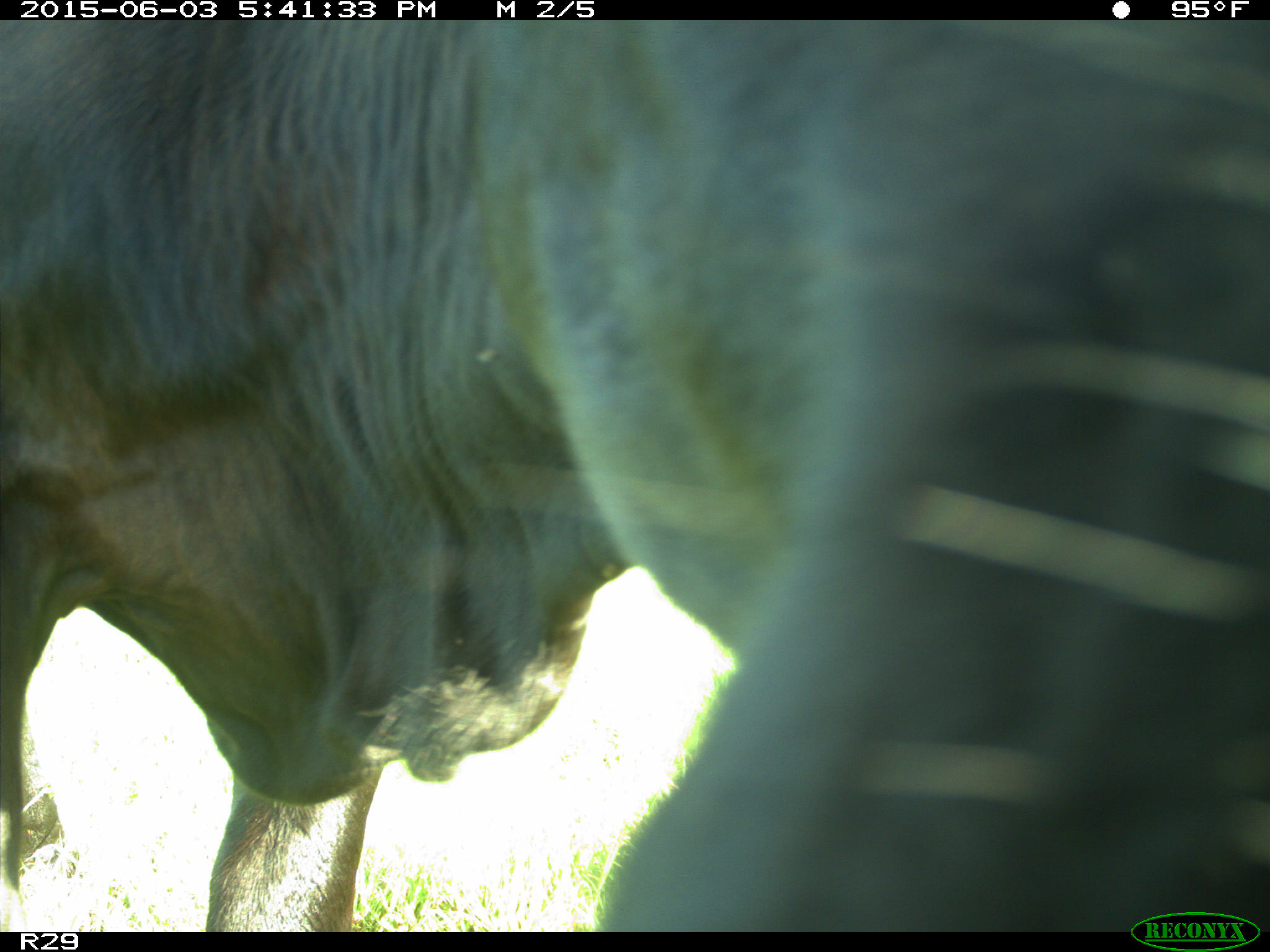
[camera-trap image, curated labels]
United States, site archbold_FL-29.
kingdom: Animalia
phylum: Chordata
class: Mammalia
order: Artiodactyla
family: Bovidae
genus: Bos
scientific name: Bos taurus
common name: domestic cow